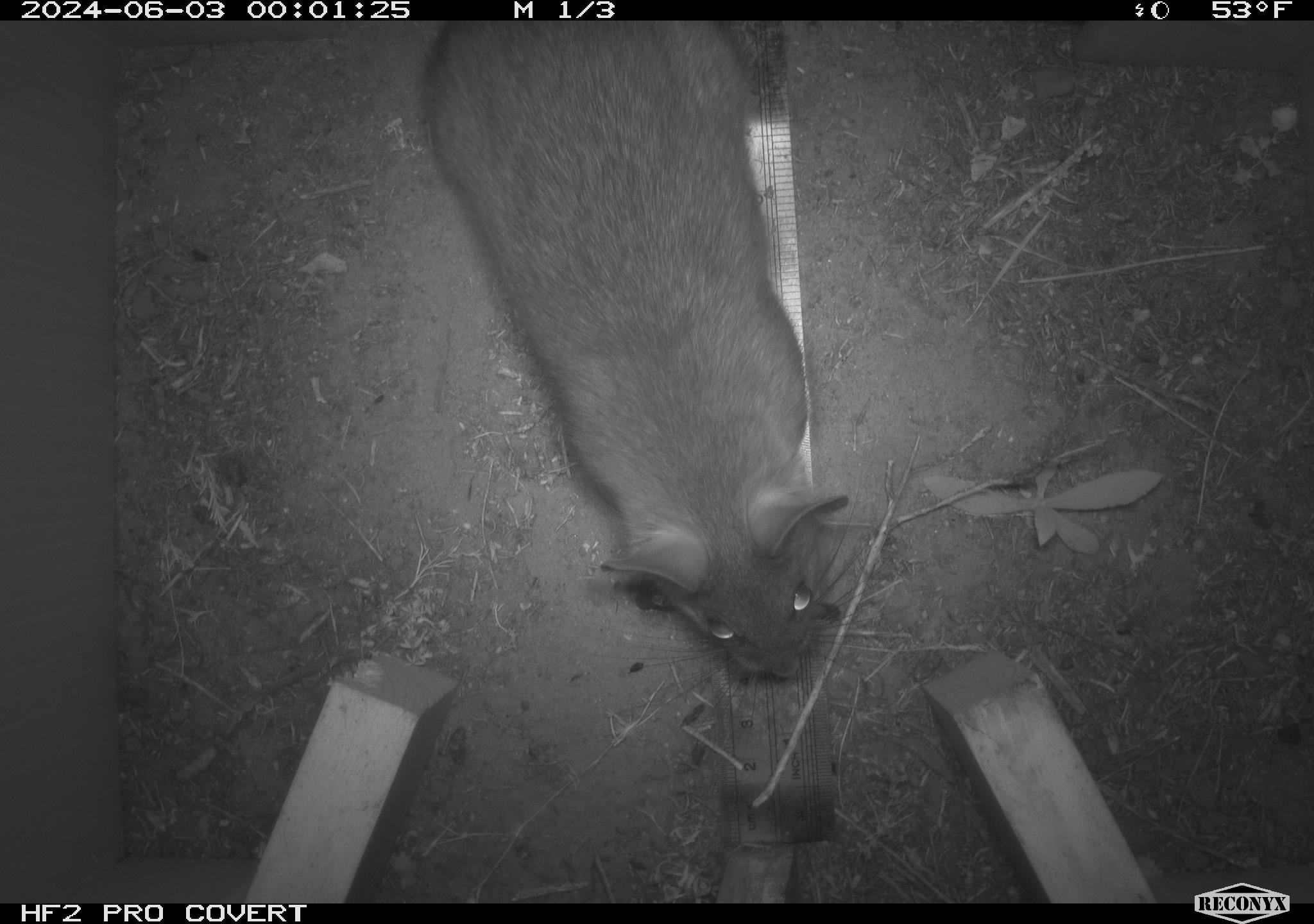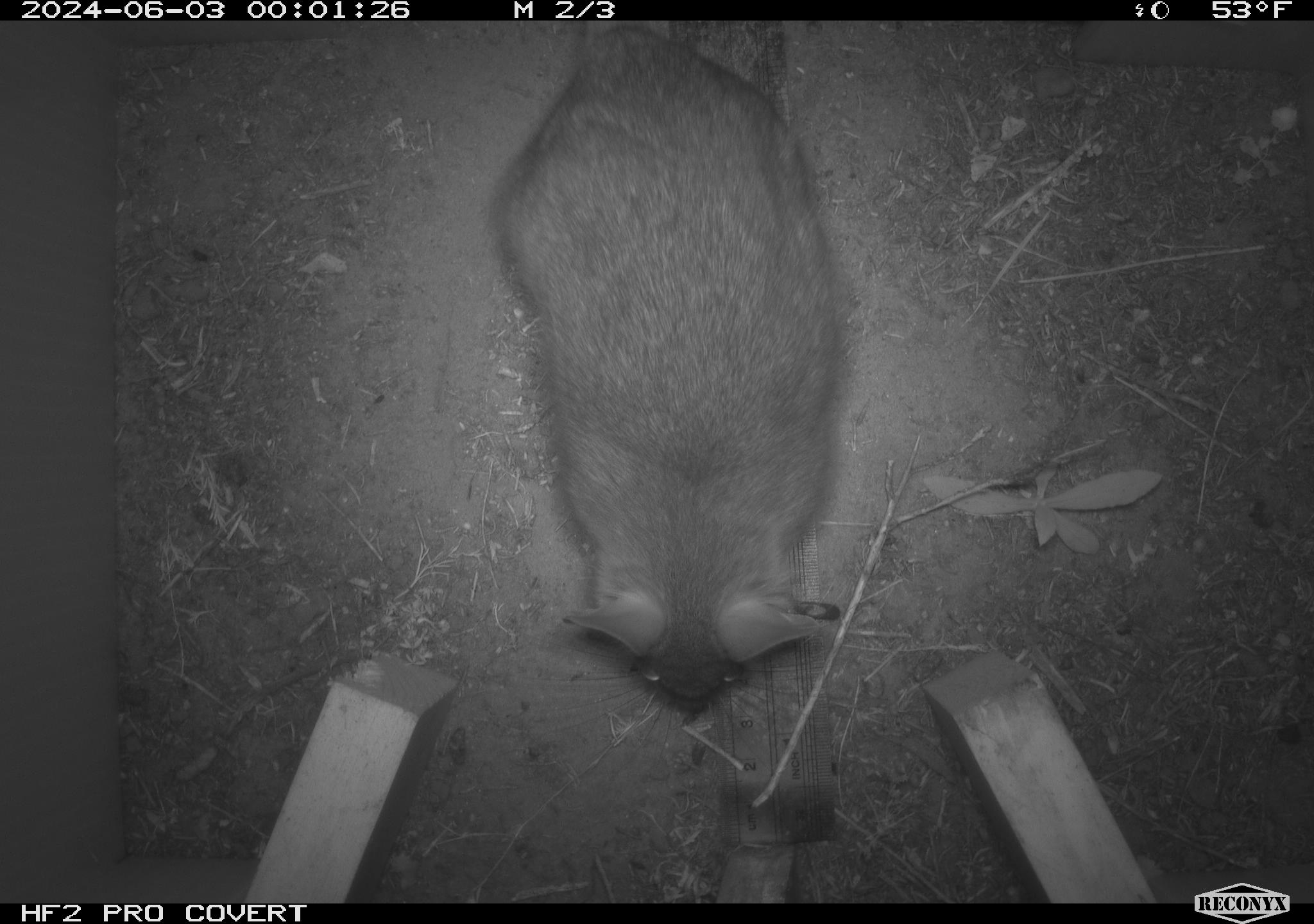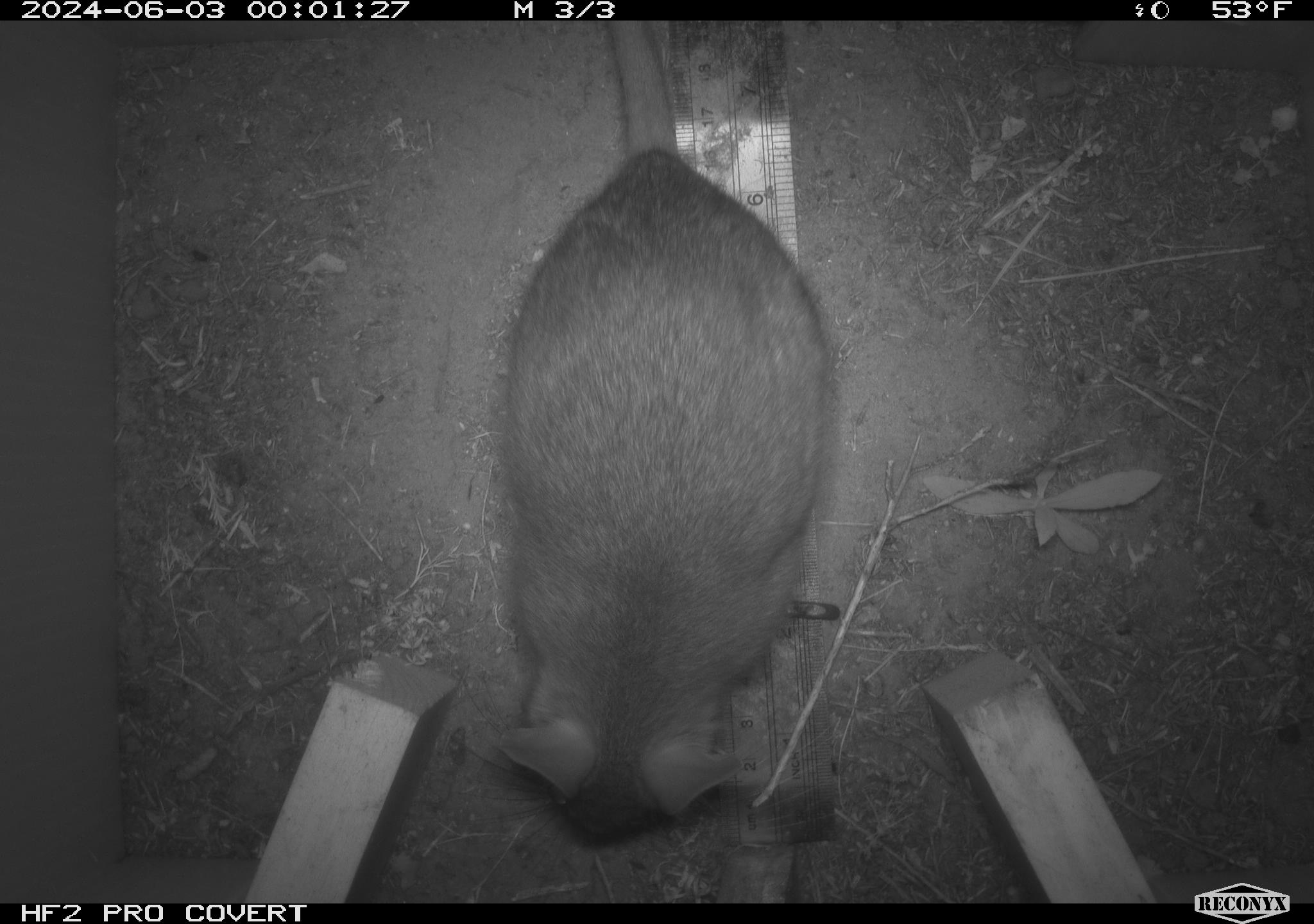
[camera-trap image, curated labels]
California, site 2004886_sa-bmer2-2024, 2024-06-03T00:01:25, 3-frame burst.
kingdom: Animalia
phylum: Chordata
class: Mammalia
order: Rodentia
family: Muridae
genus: Rattus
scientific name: Rattus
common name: rat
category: rattus species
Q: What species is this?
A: Rattus species (rat) (Rattus).